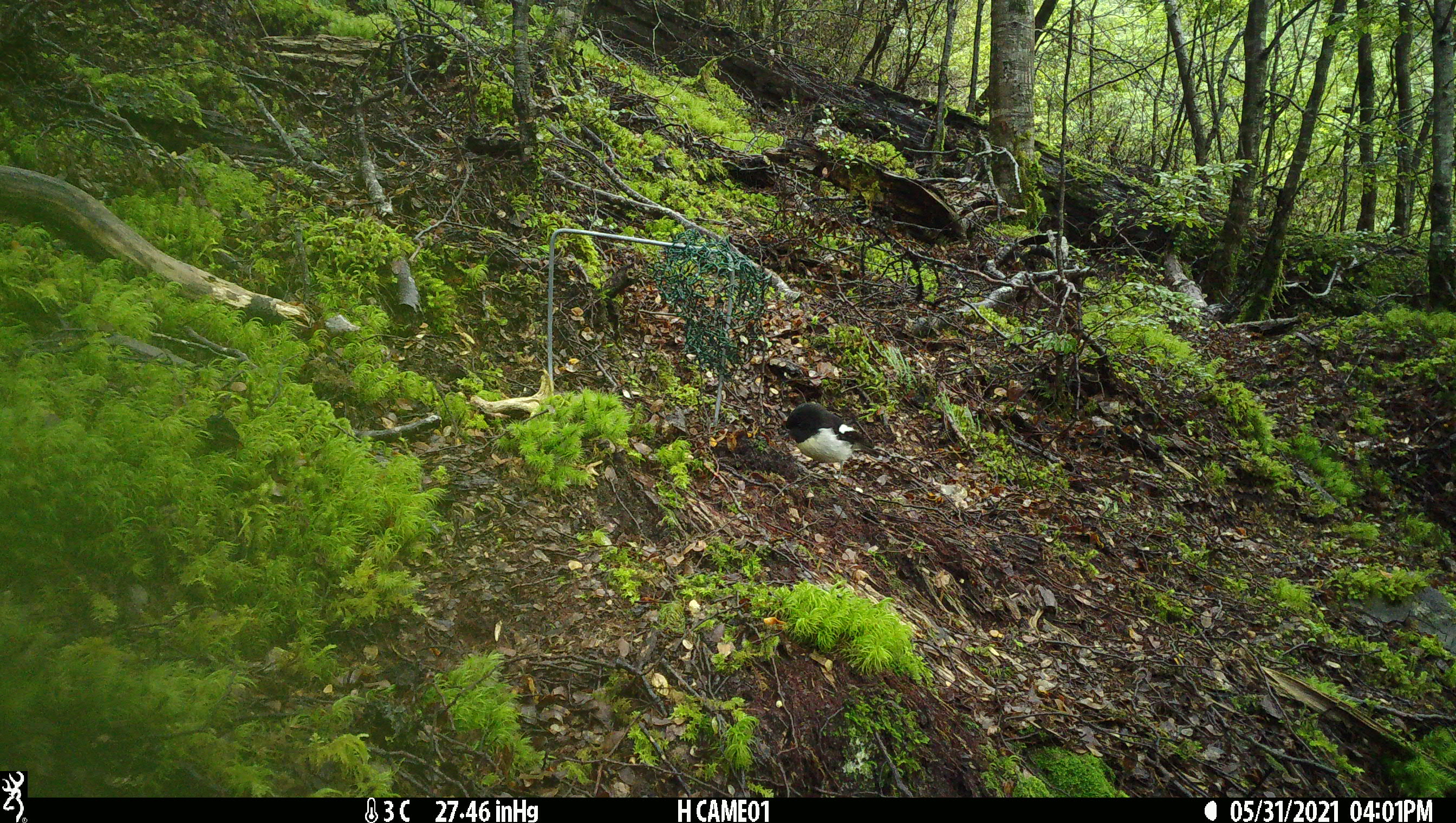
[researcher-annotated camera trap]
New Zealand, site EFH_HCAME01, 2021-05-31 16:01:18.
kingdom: Animalia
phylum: Chordata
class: Aves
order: Passeriformes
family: Petroicidae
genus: Petroica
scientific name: Petroica macrocephala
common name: tomtit